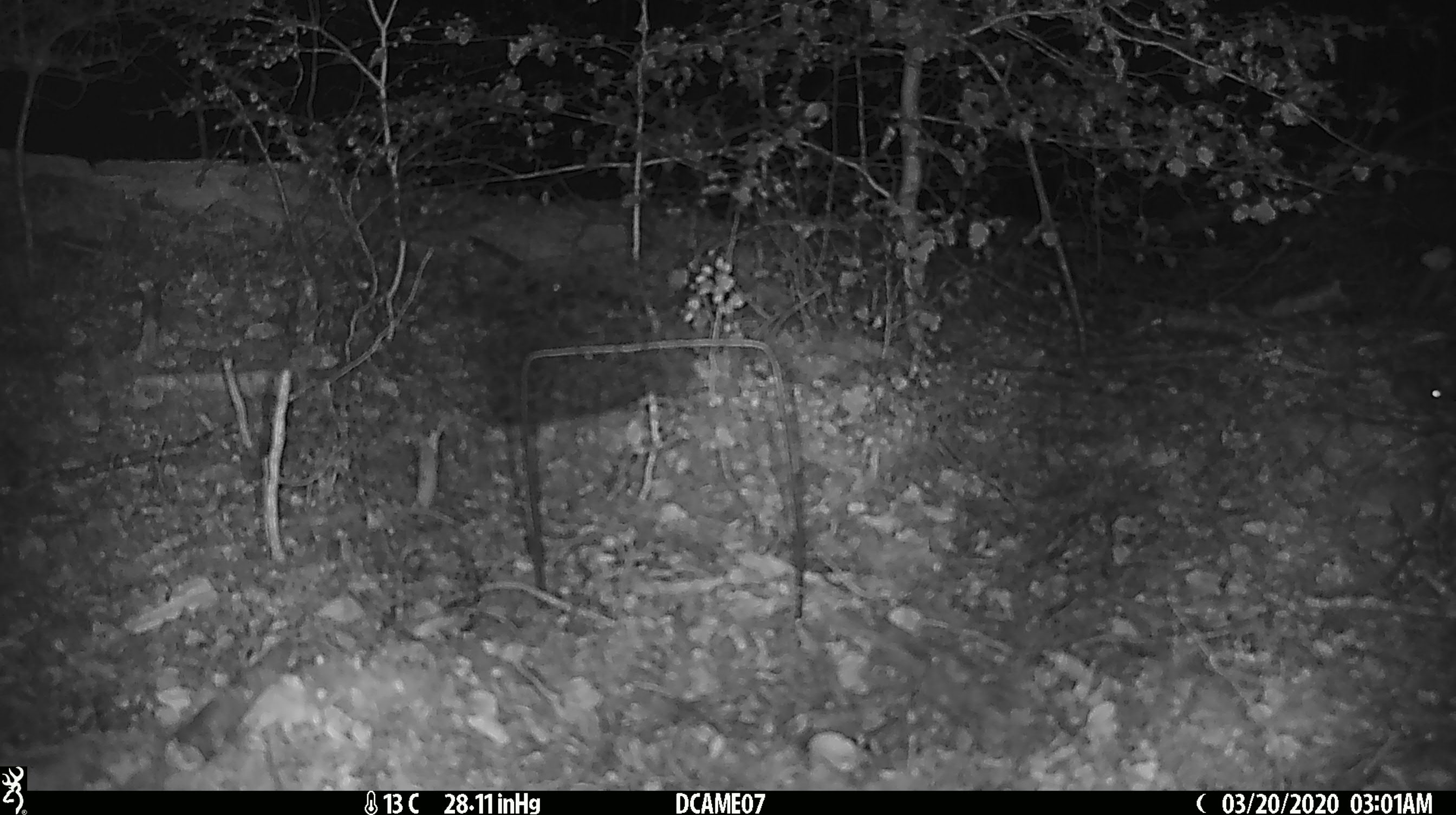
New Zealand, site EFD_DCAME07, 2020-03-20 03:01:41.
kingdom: Animalia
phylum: Chordata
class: Mammalia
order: Rodentia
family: Muridae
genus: Mus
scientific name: Mus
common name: mouse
Mouse (Mus).